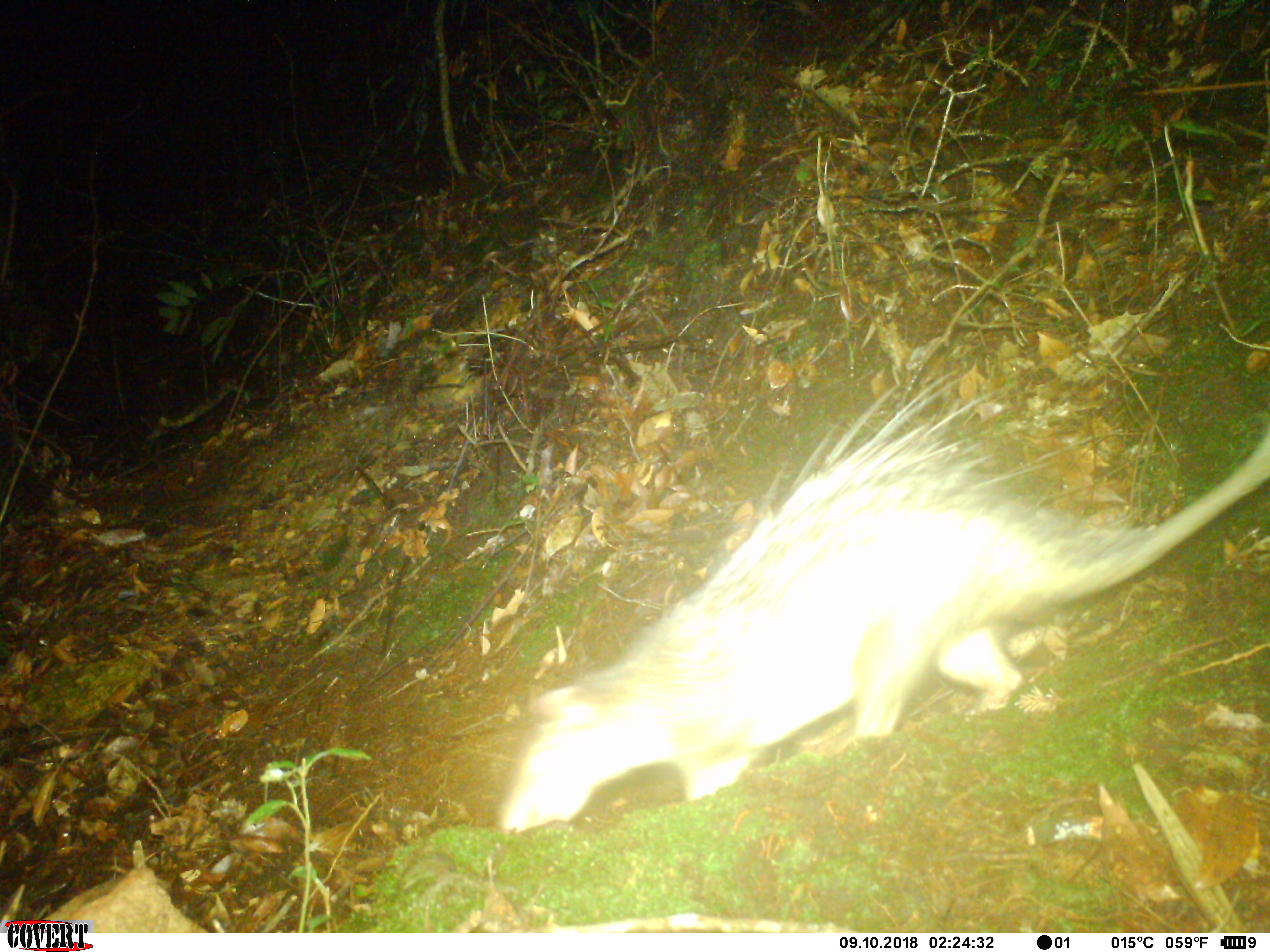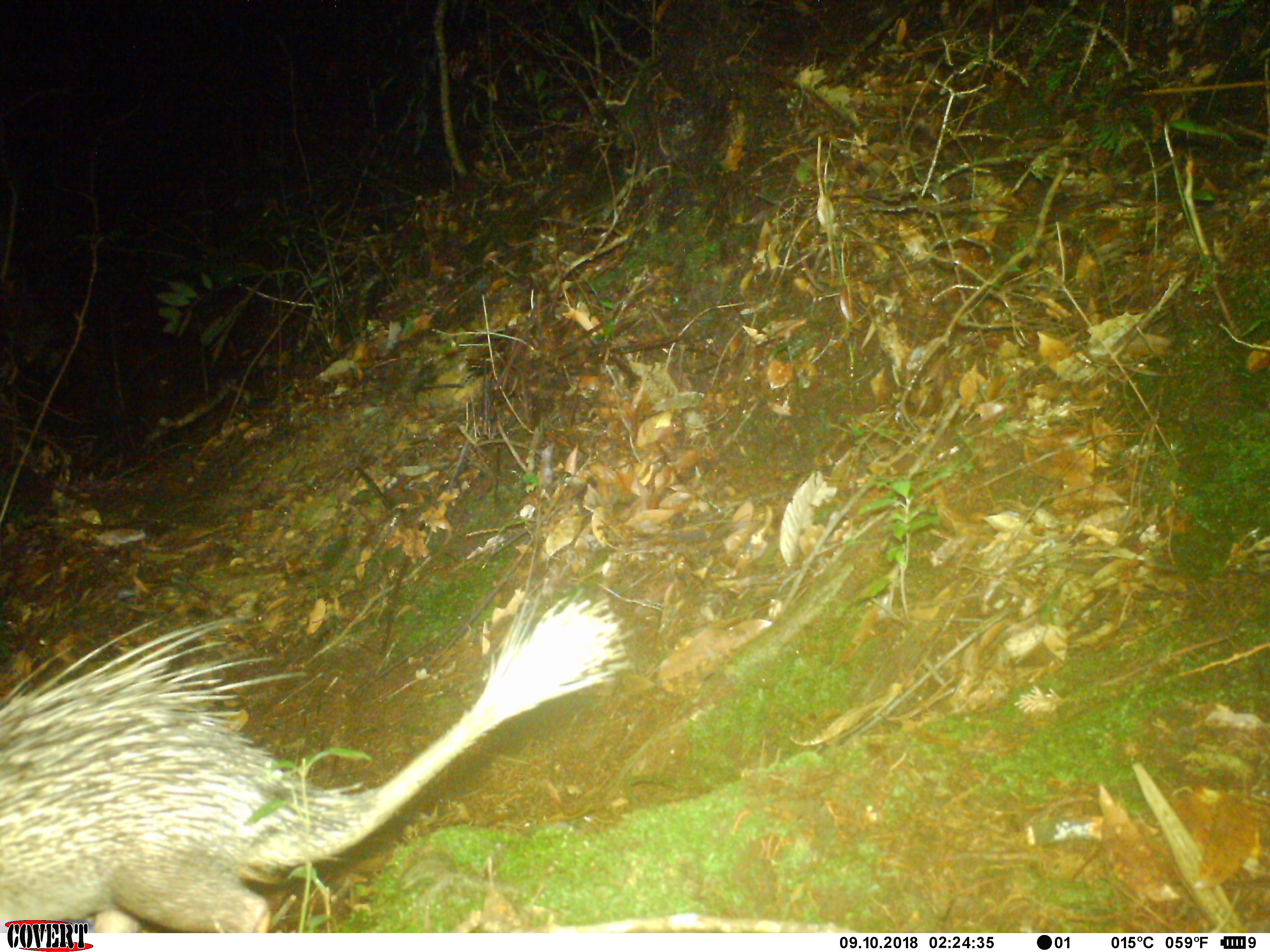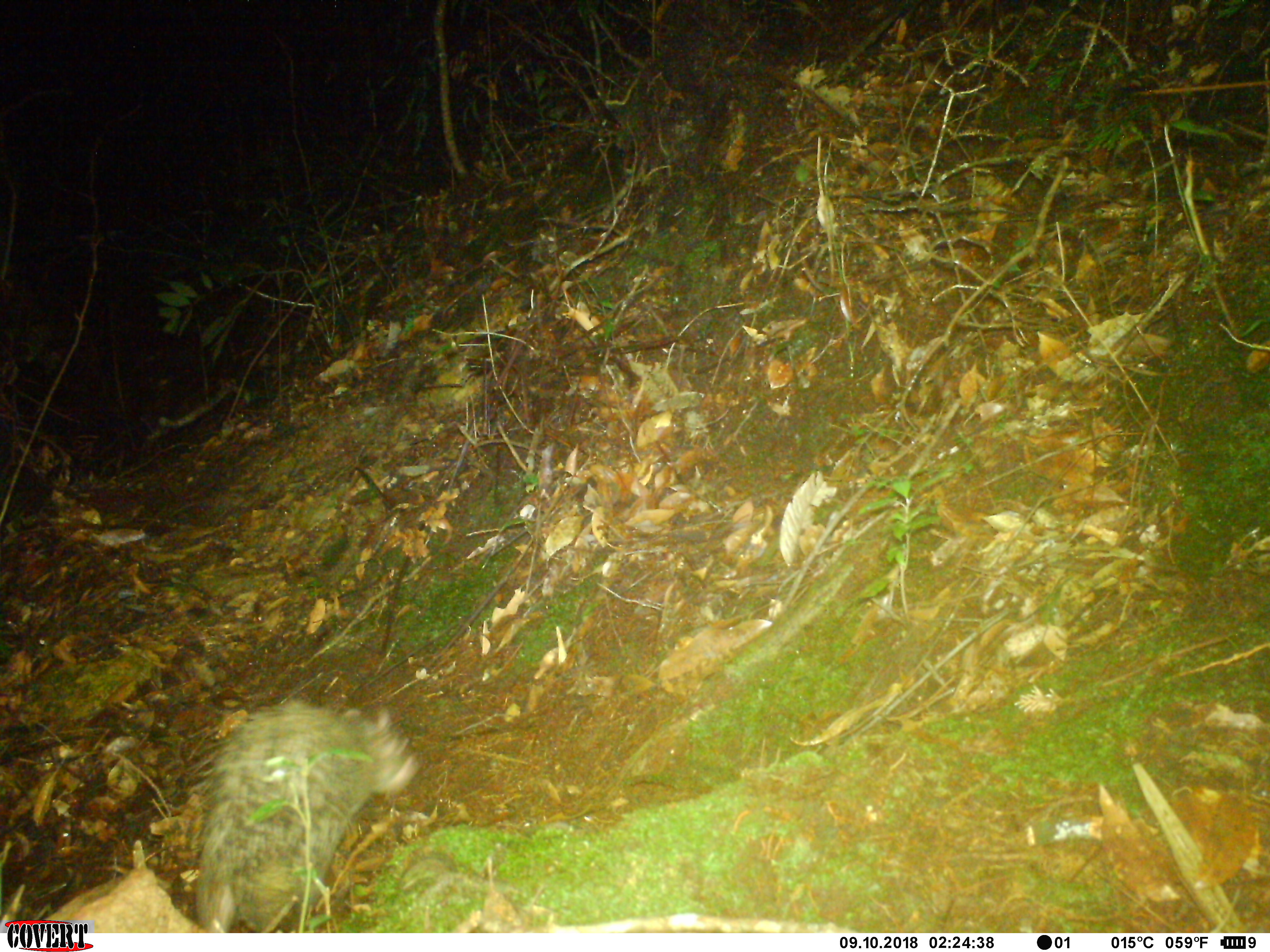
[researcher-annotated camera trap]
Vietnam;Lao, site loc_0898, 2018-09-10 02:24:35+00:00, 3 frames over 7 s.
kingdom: Animalia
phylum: Chordata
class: Mammalia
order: Rodentia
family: Hystricidae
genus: Atherurus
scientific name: Atherurus macrourus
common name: asiatic brush-tailed porcupine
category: asiatic brush tailed porcupine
Asiatic brush tailed porcupine (asiatic brush-tailed porcupine) (Atherurus macrourus). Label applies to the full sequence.